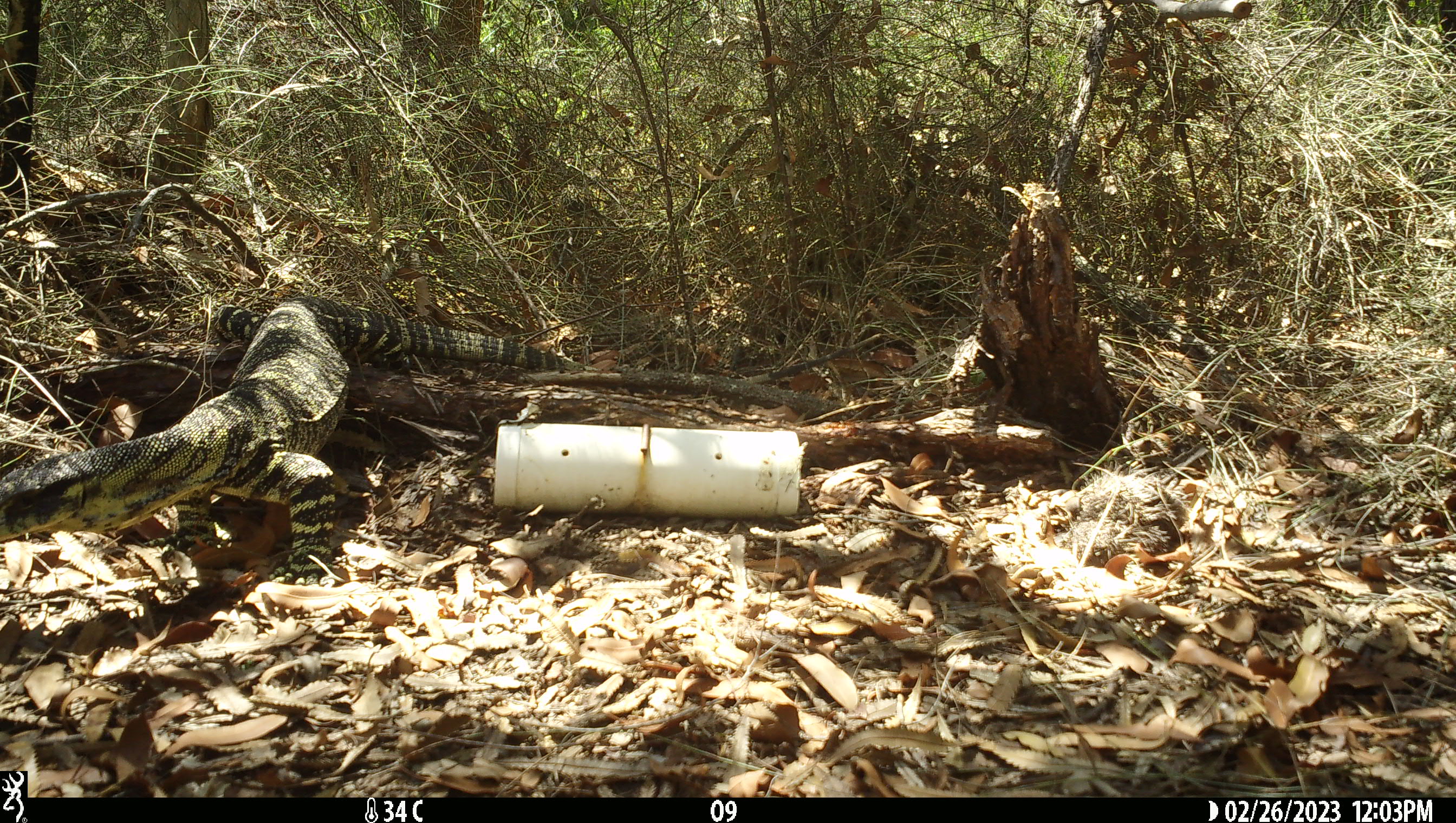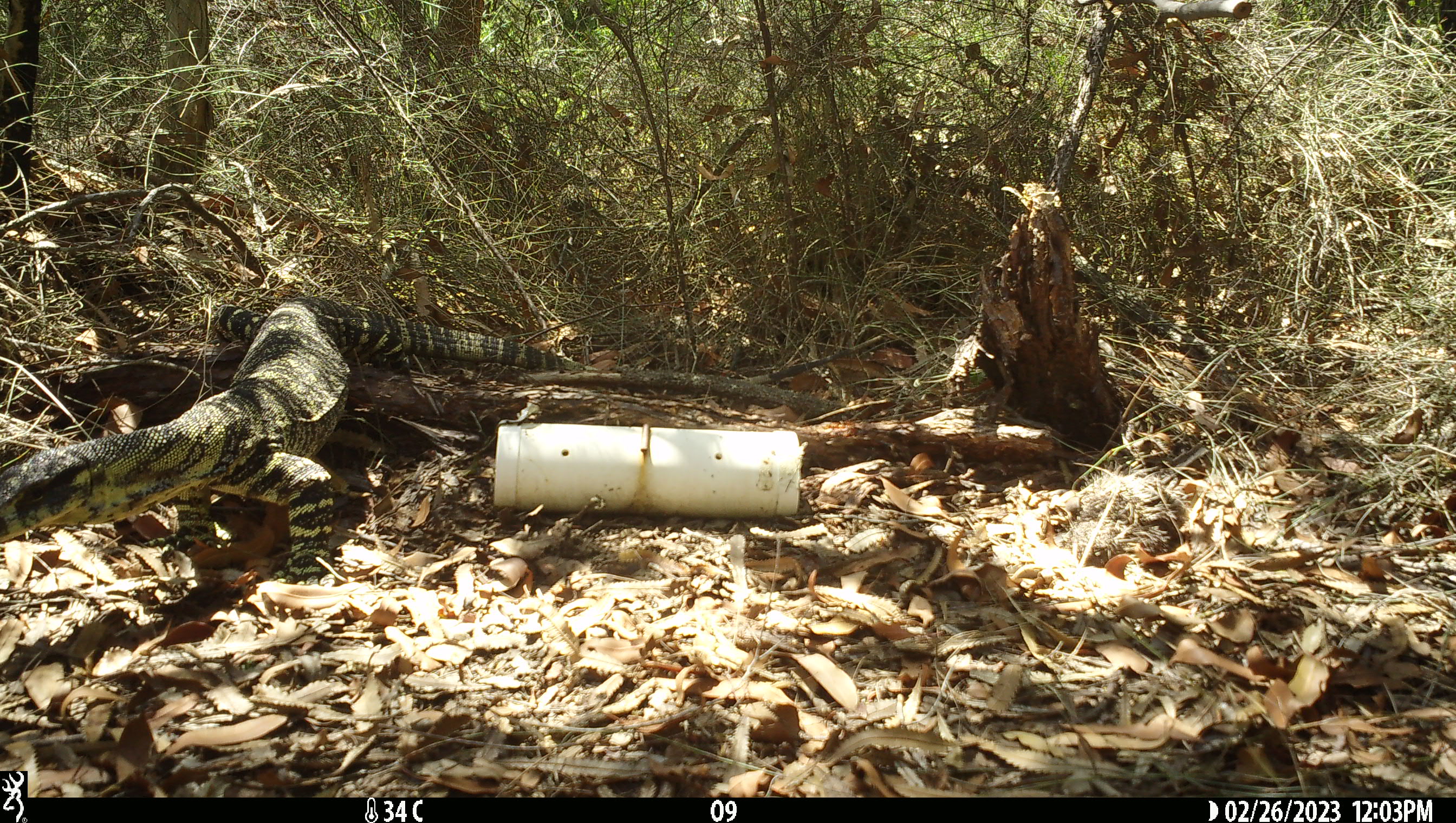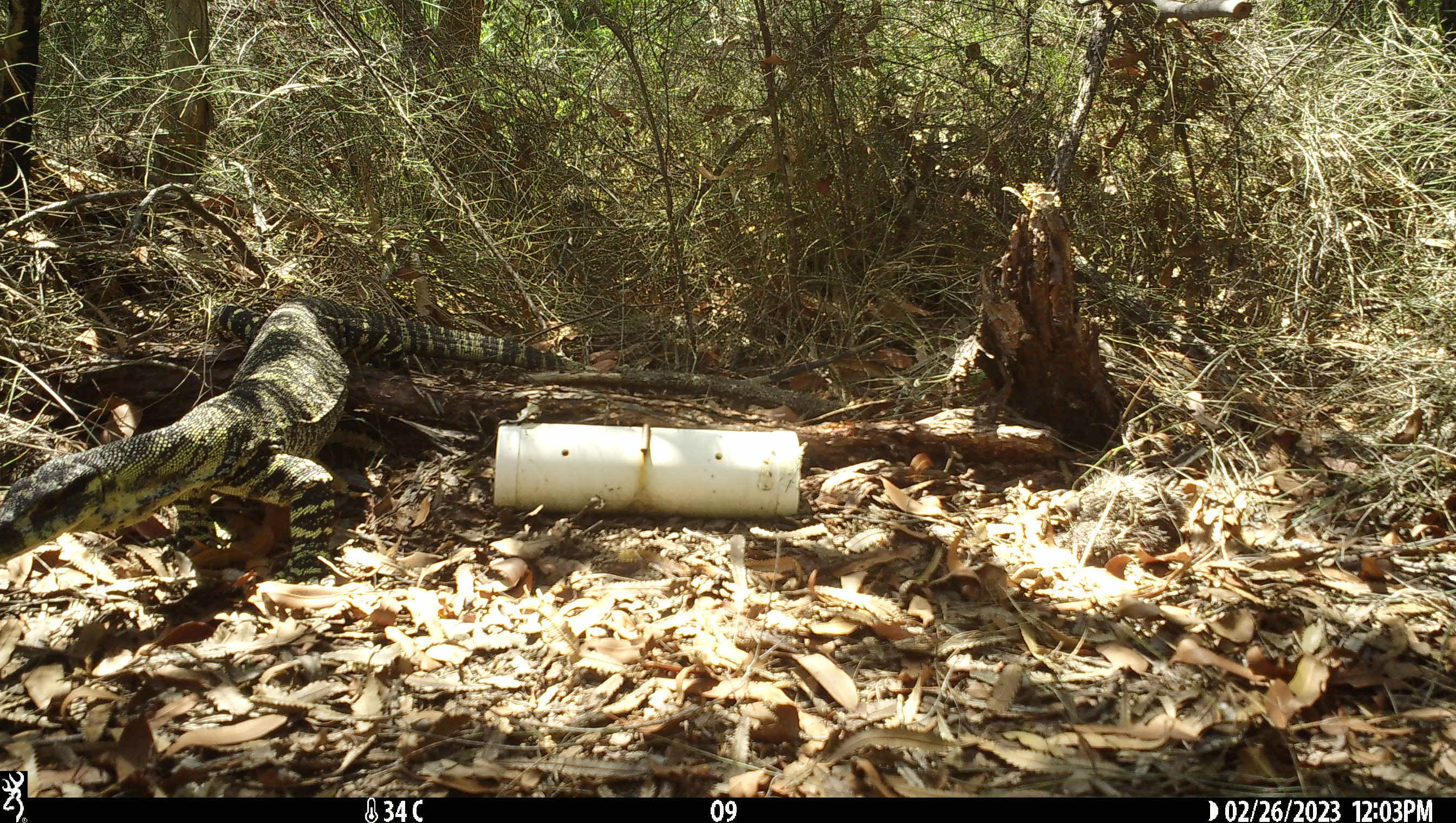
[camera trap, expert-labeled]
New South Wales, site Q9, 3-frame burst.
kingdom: Animalia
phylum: Chordata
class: Reptilia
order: Squamata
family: Varanidae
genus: Varanus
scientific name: Varanus varius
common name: lace monitor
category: goanna